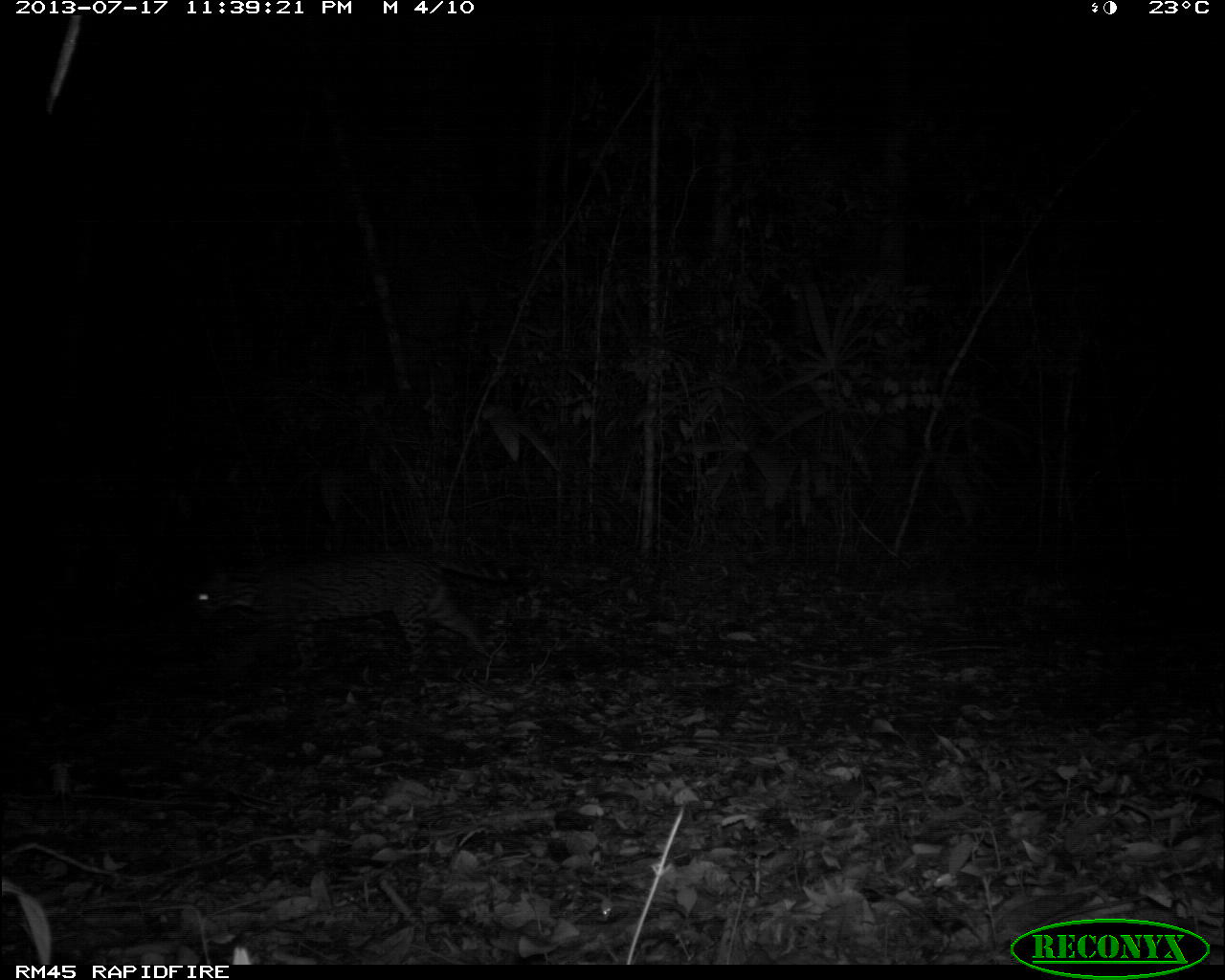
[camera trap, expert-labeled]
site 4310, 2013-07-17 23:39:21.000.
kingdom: Animalia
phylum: Chordata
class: Mammalia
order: Carnivora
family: Felidae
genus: Leopardus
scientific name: Leopardus pardalis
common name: ocelot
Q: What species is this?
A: Leopardus pardalis (ocelot).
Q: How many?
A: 1.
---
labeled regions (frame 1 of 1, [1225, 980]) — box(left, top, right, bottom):
leopardus pardalis: box(186, 551, 538, 681)